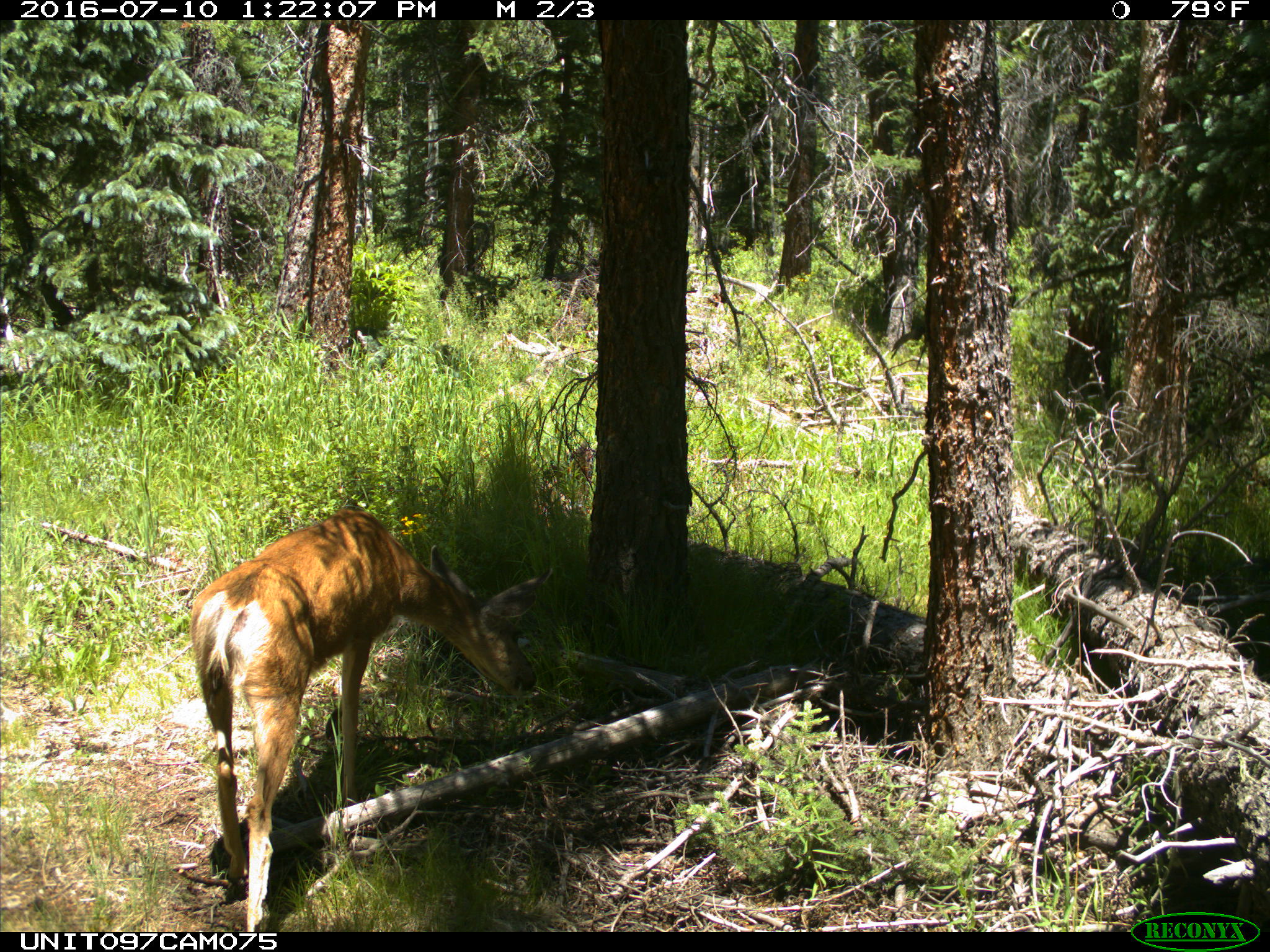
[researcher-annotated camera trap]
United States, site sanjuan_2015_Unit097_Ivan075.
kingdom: Animalia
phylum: Chordata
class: Mammalia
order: Artiodactyla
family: Cervidae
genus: Odocoileus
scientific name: Odocoileus hemionus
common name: mule deer